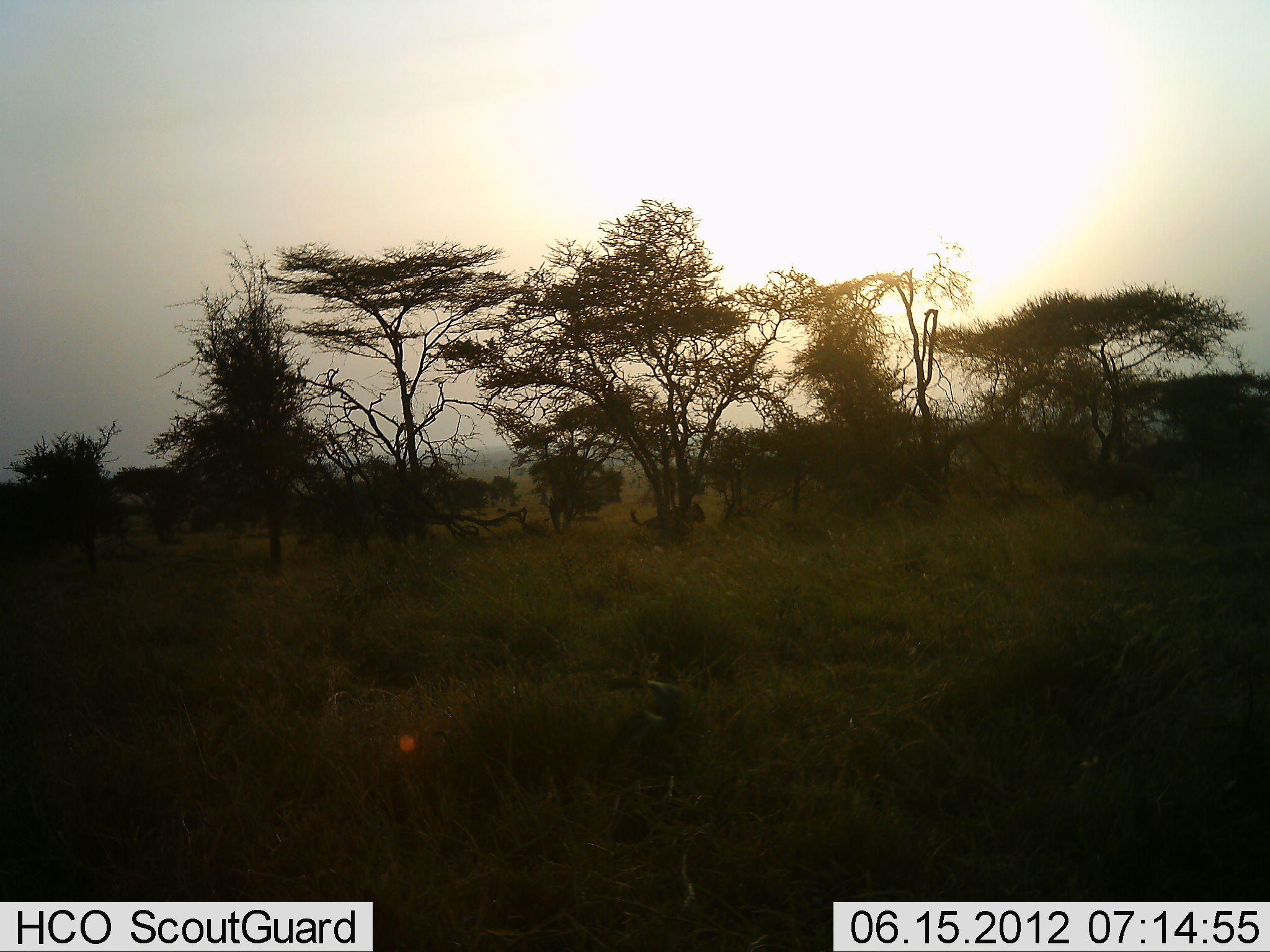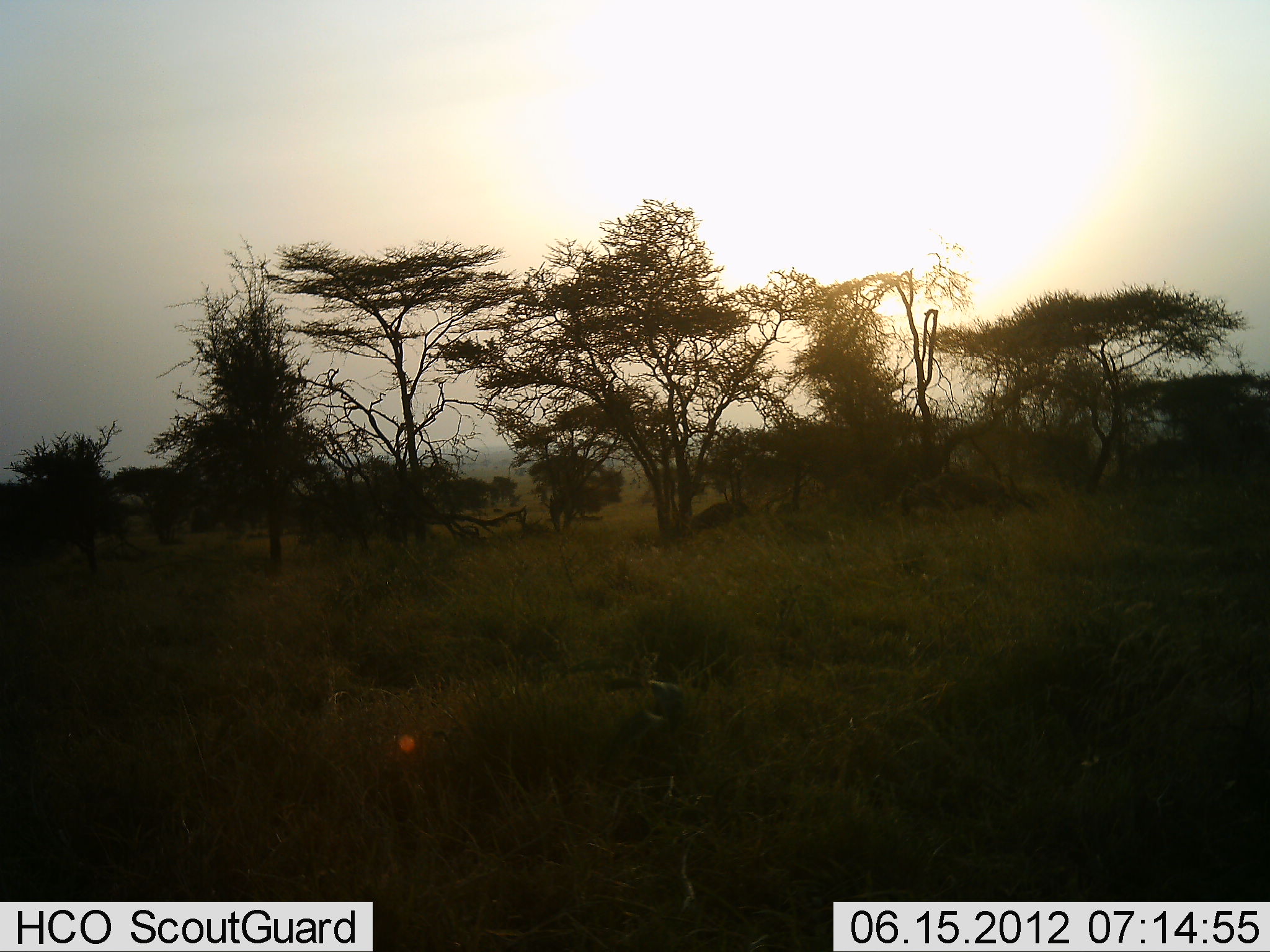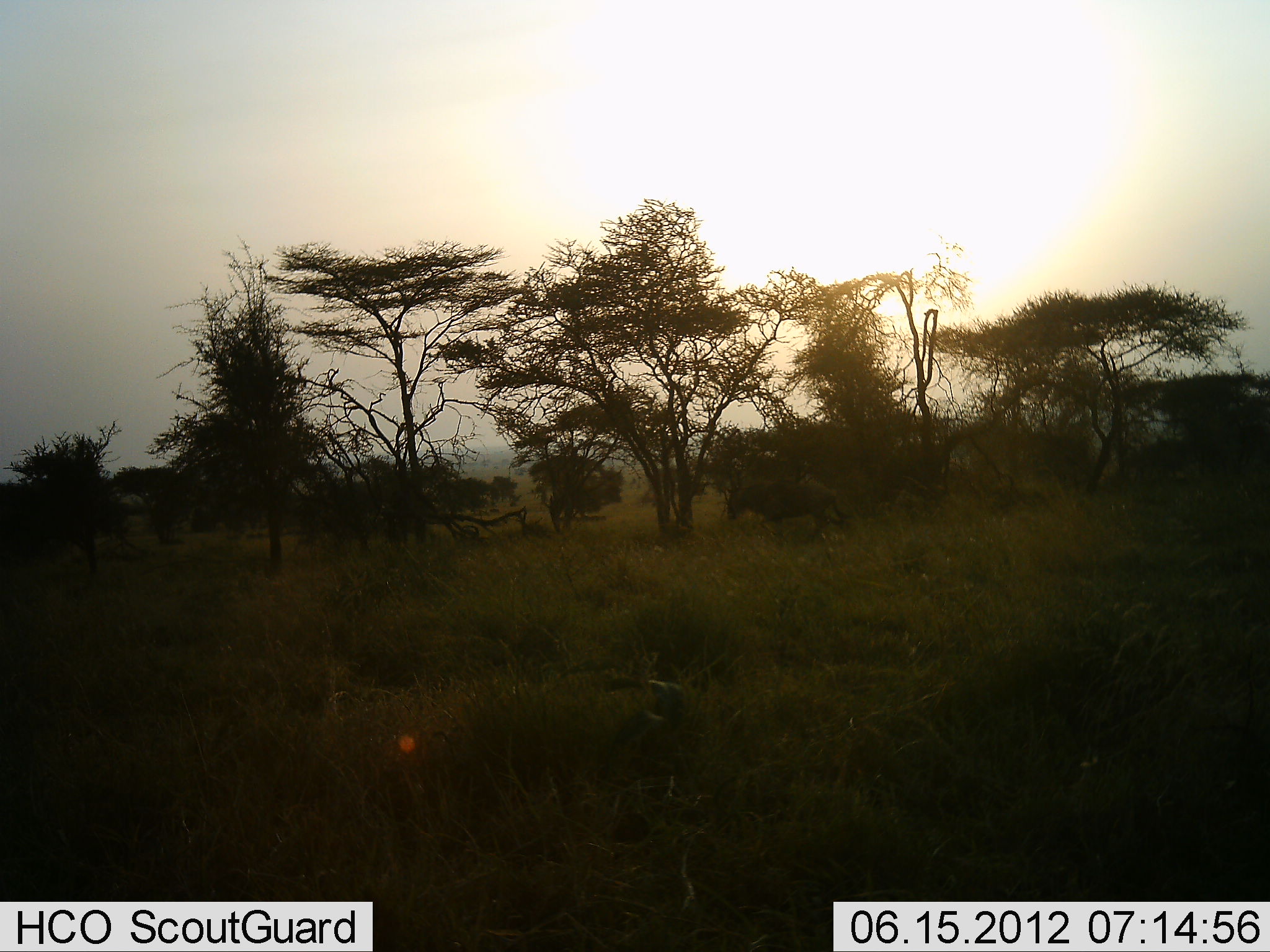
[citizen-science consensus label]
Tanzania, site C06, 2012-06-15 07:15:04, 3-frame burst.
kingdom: Animalia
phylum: Chordata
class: Mammalia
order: Carnivora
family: Felidae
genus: Panthera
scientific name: Panthera leo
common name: lion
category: lionfemale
Lionfemale (lion) (Panthera leo), count 1. Behavior (volunteer vote fractions): standing 10%, resting 0%, moving 90%, interacting 30%. Young present (vote fraction): 0%. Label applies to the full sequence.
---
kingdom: Animalia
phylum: Chordata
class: Mammalia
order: Artiodactyla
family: Bovidae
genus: Connochaetes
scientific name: Connochaetes taurinus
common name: blue wildebeest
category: wildebeest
Wildebeest (blue wildebeest) (Connochaetes taurinus), count 1. Behavior (volunteer vote fractions): standing 5%, resting 0%, moving 95%, interacting 5%. Young present (vote fraction): 0%. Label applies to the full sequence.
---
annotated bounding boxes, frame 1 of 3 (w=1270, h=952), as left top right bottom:
animal: 1049 454 1160 510; 626 501 710 542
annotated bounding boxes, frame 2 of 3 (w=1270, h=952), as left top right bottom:
animal: 898 473 1011 520; 694 499 752 528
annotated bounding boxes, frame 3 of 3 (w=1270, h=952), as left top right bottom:
animal: 723 471 849 539; 723 482 854 546